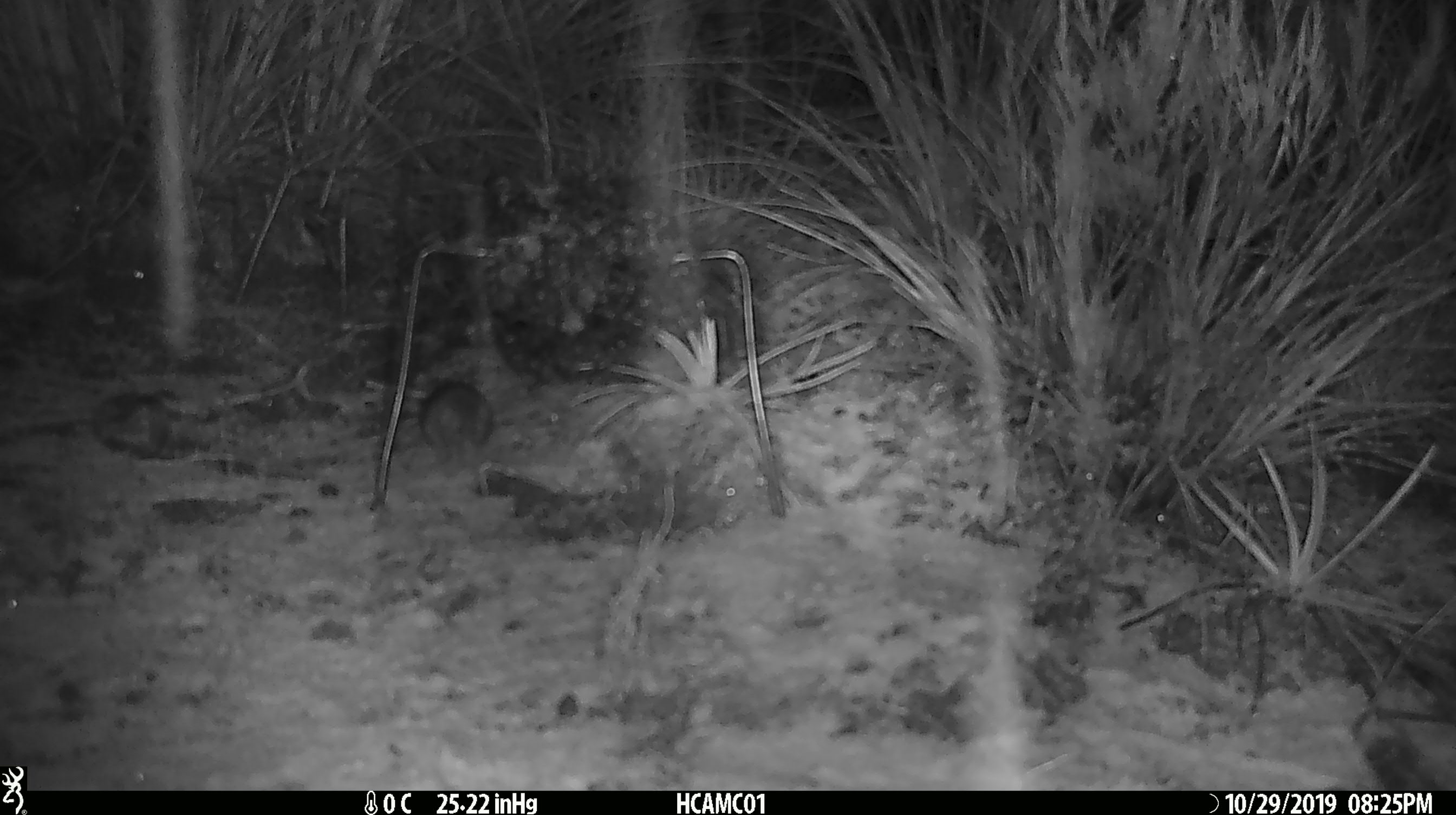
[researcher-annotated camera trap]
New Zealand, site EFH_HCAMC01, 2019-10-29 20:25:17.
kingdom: Animalia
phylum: Chordata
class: Mammalia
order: Rodentia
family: Muridae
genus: Mus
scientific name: Mus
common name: mouse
Mouse (Mus).